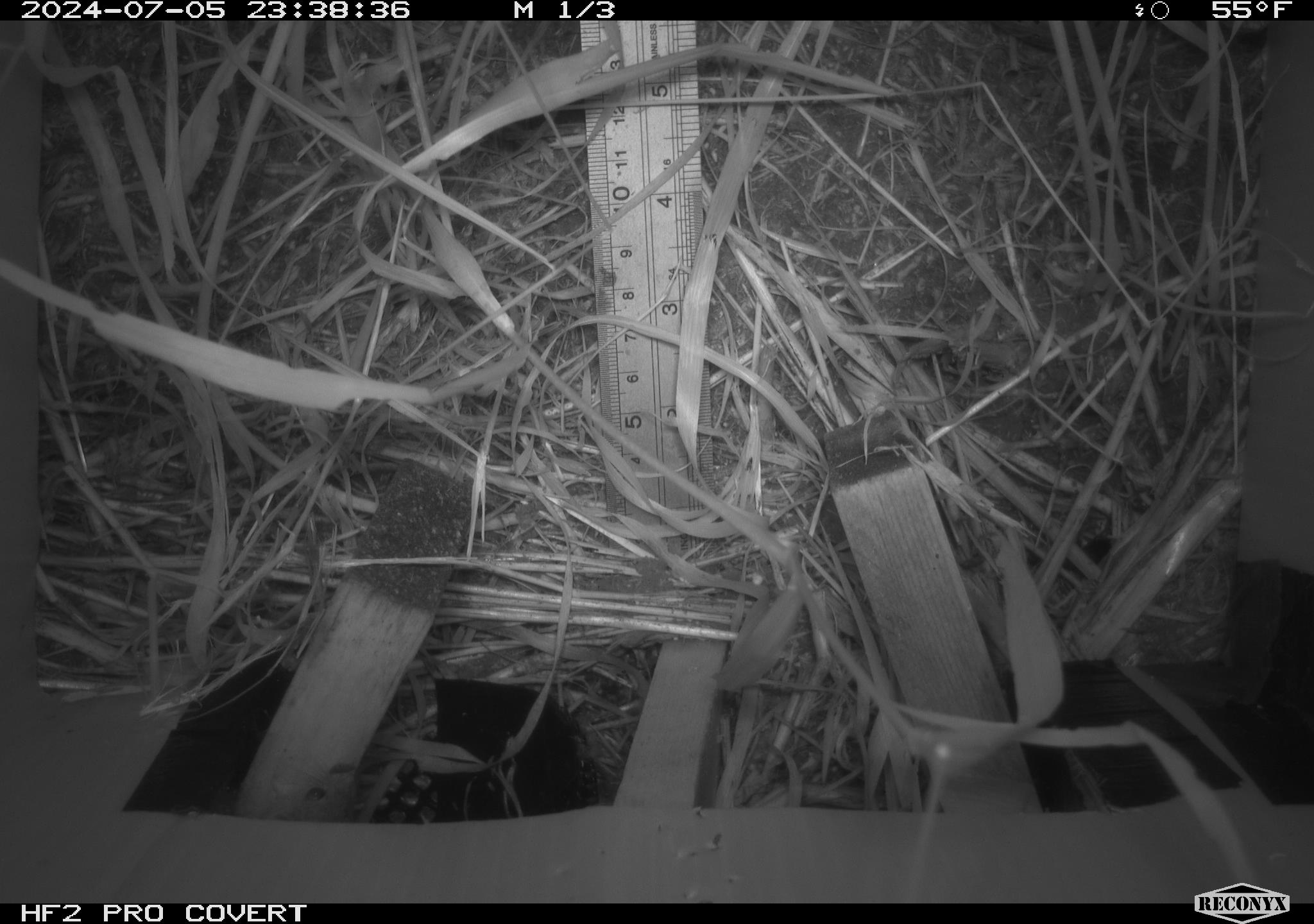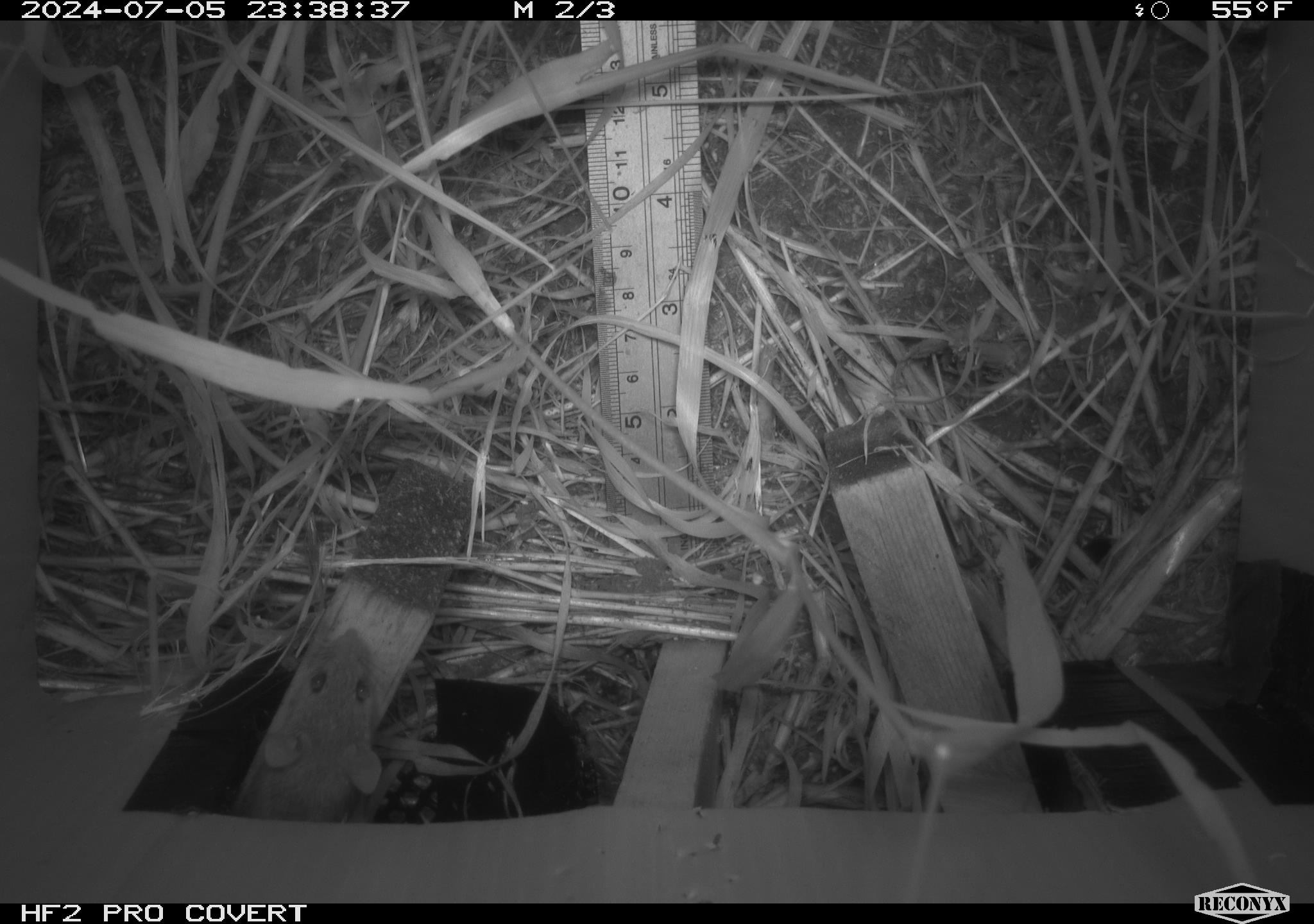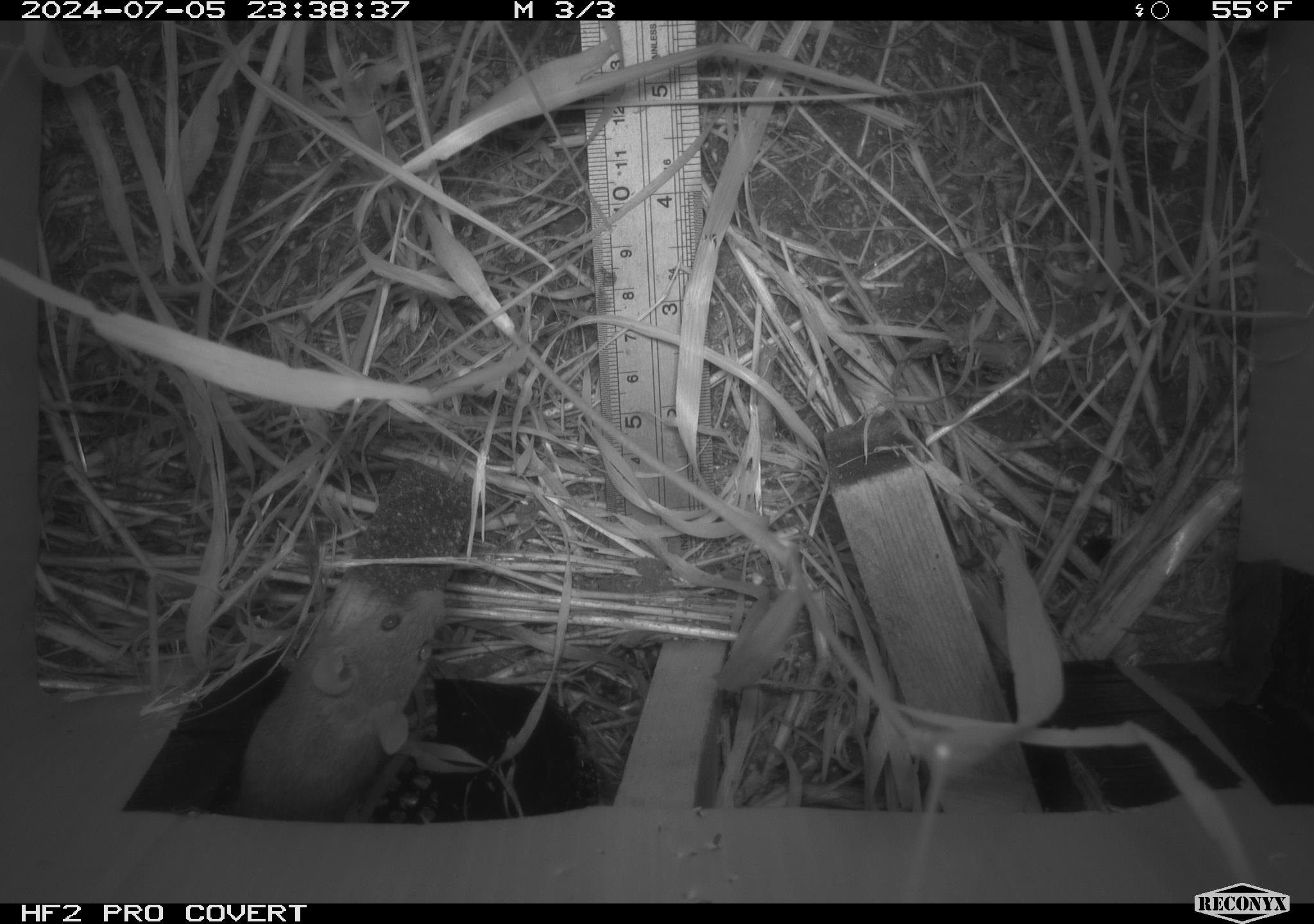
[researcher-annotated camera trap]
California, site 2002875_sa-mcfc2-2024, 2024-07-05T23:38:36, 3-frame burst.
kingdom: Animalia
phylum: Chordata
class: Mammalia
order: Rodentia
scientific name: Rodentia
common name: rodent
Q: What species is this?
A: Rodent (Rodentia).